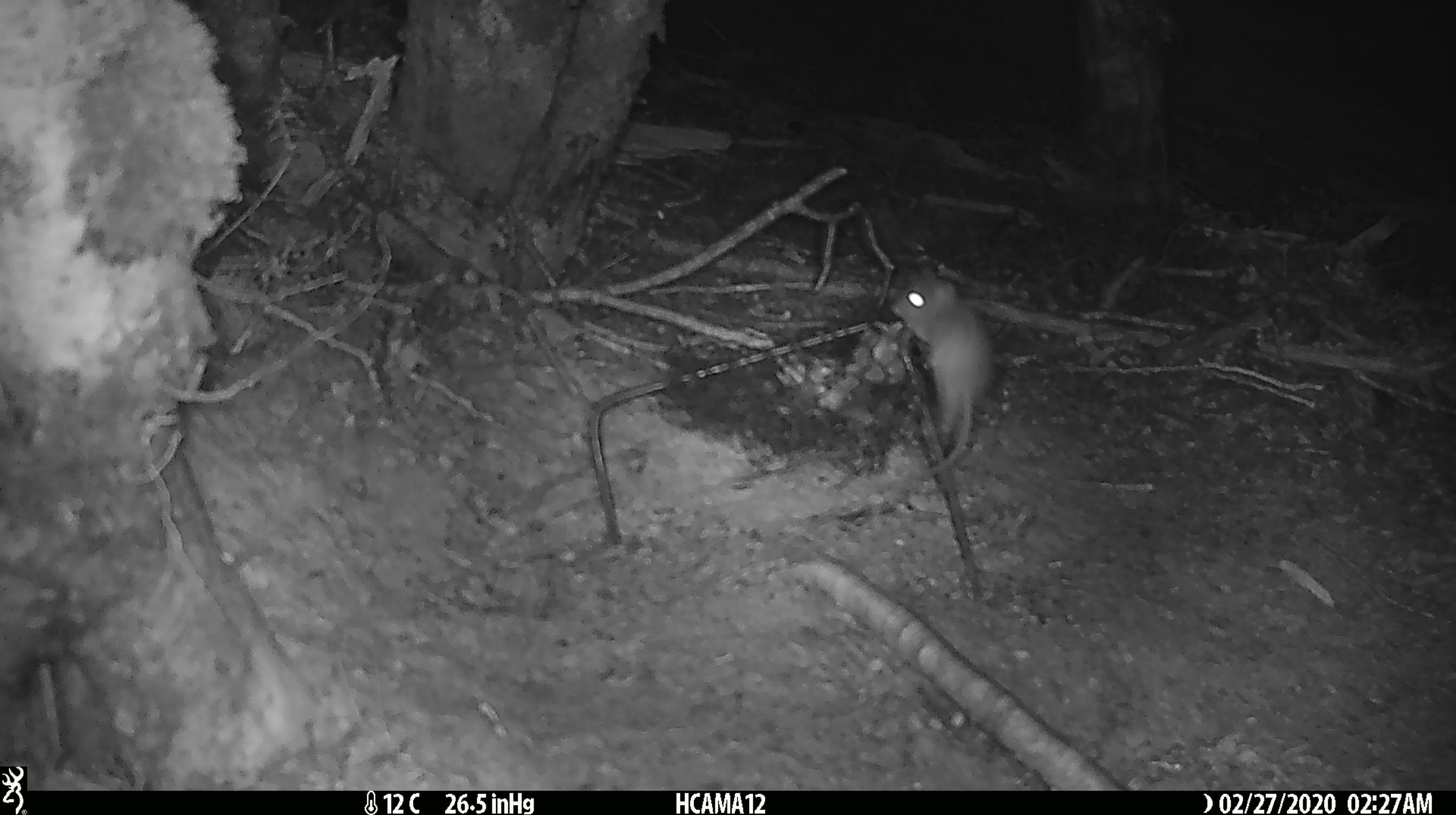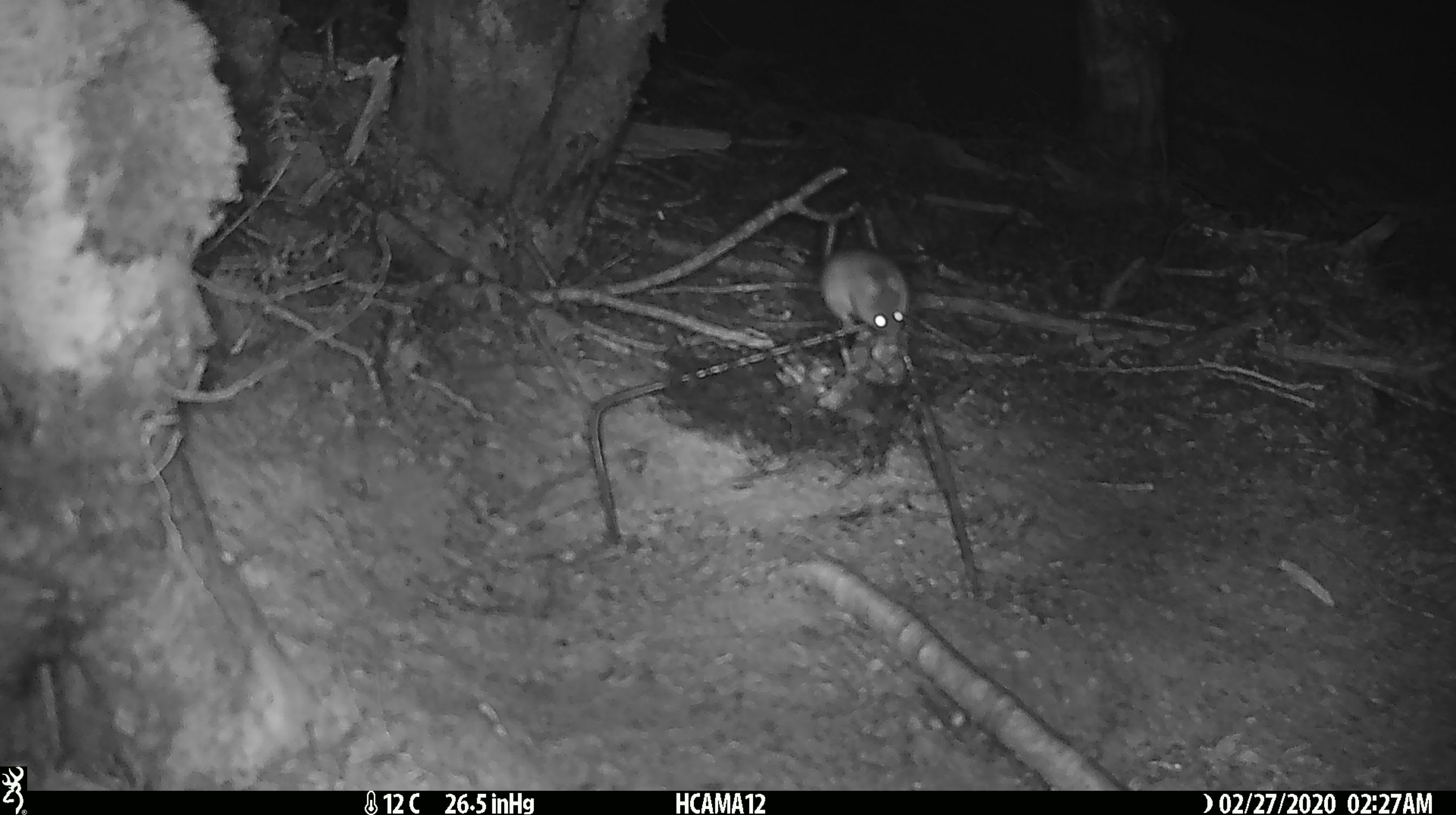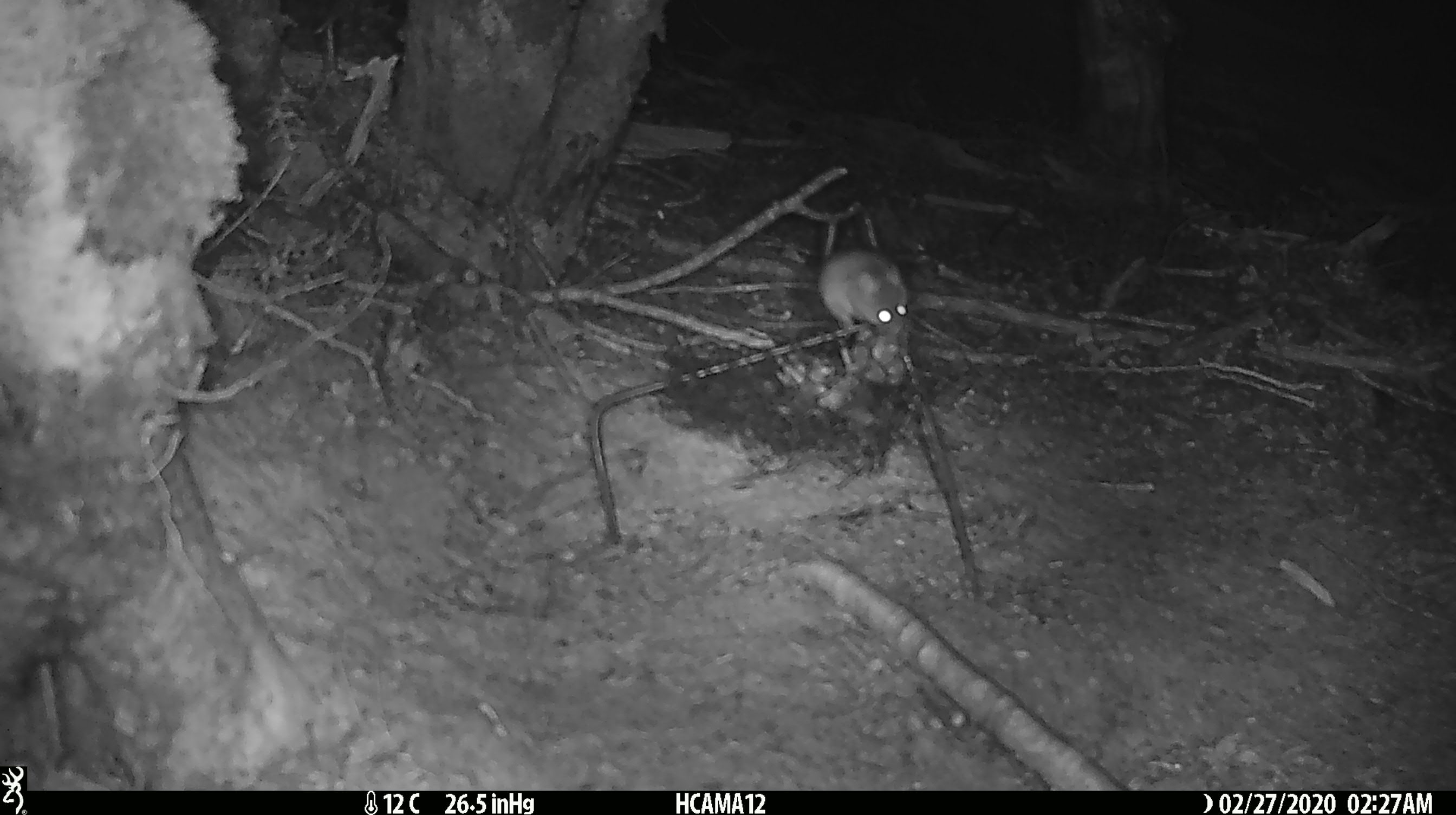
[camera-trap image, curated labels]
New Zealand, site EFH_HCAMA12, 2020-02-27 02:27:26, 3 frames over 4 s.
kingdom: Animalia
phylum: Chordata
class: Mammalia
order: Rodentia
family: Muridae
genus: Mus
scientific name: Mus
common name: mouse